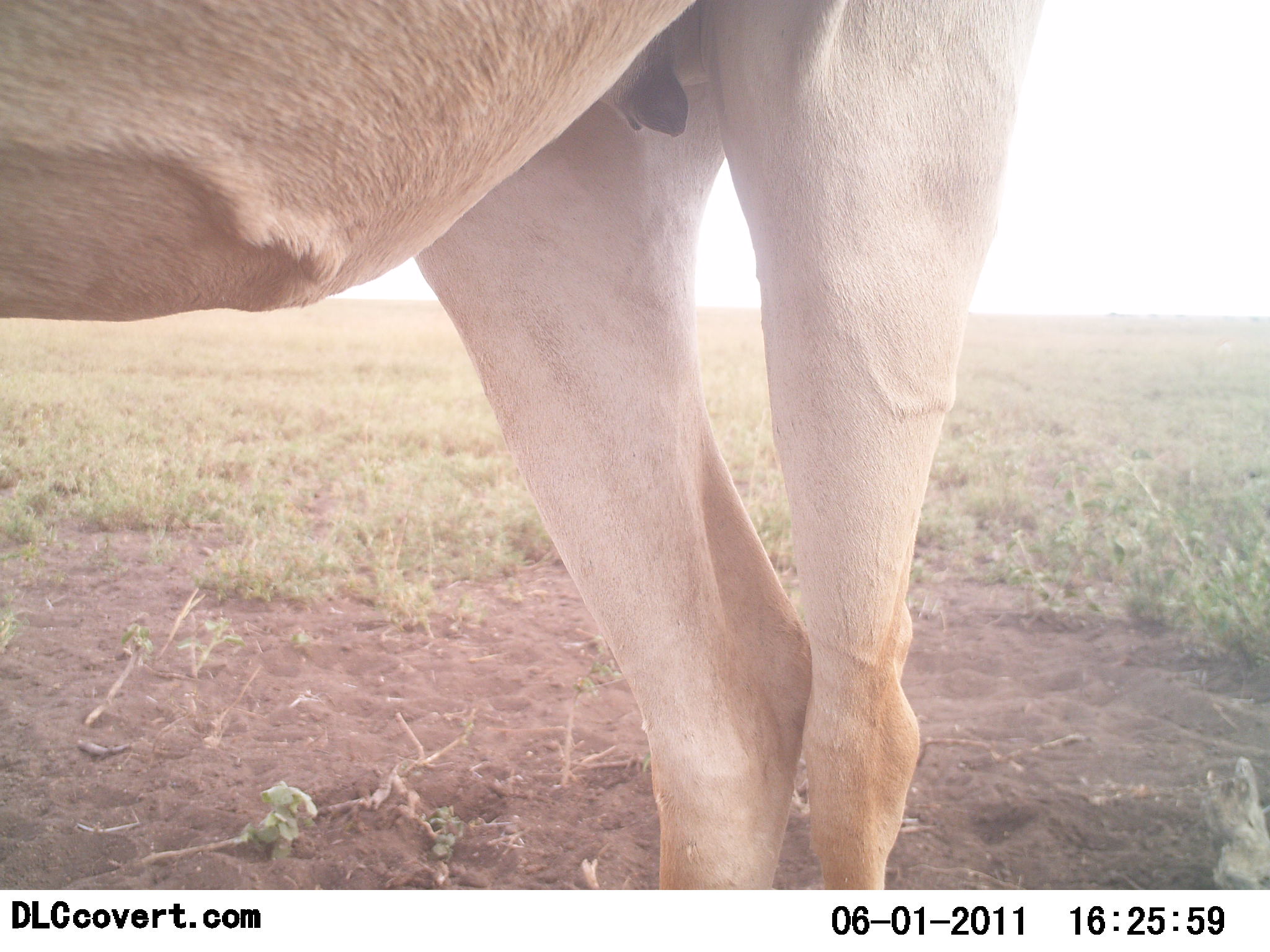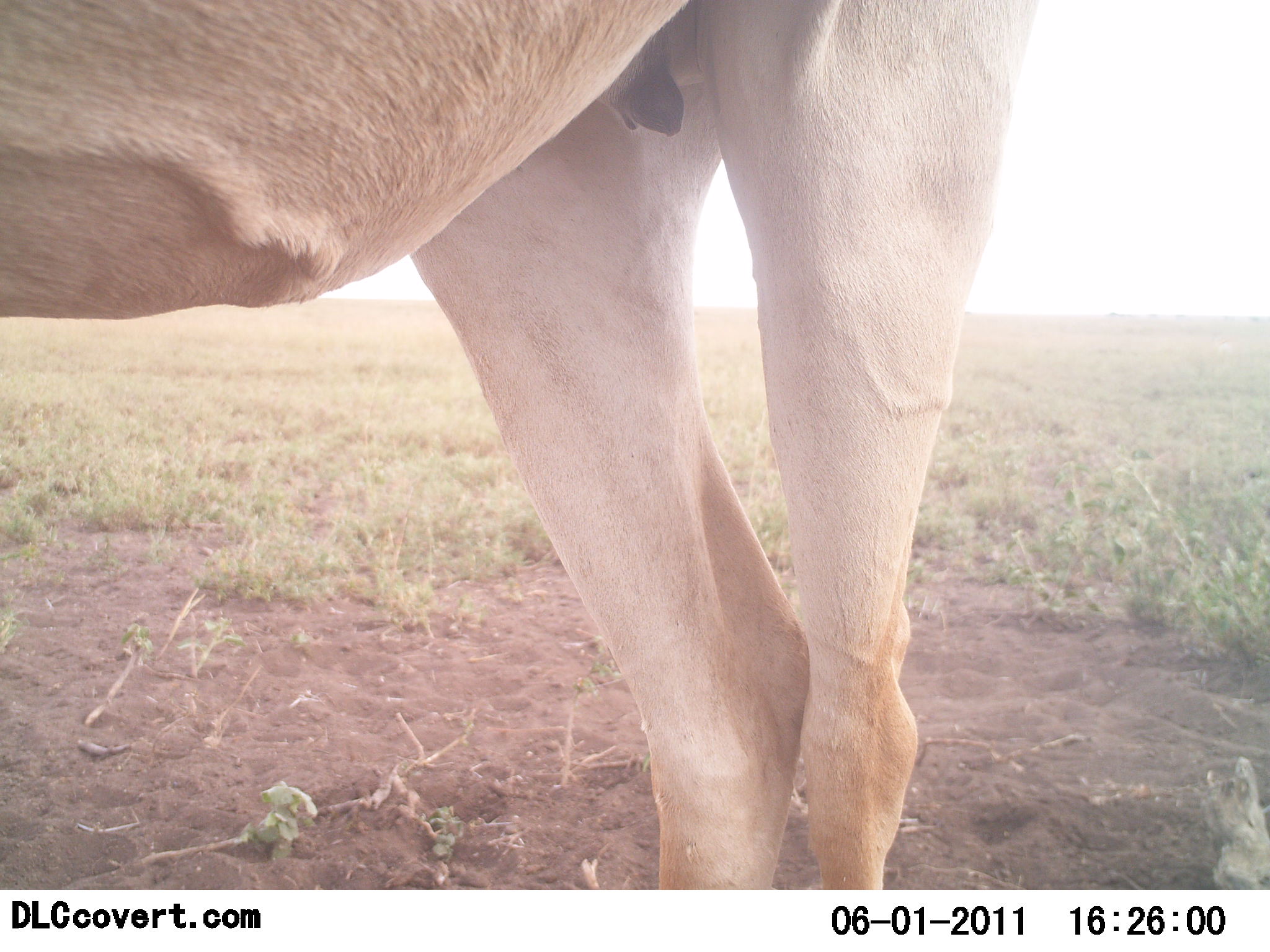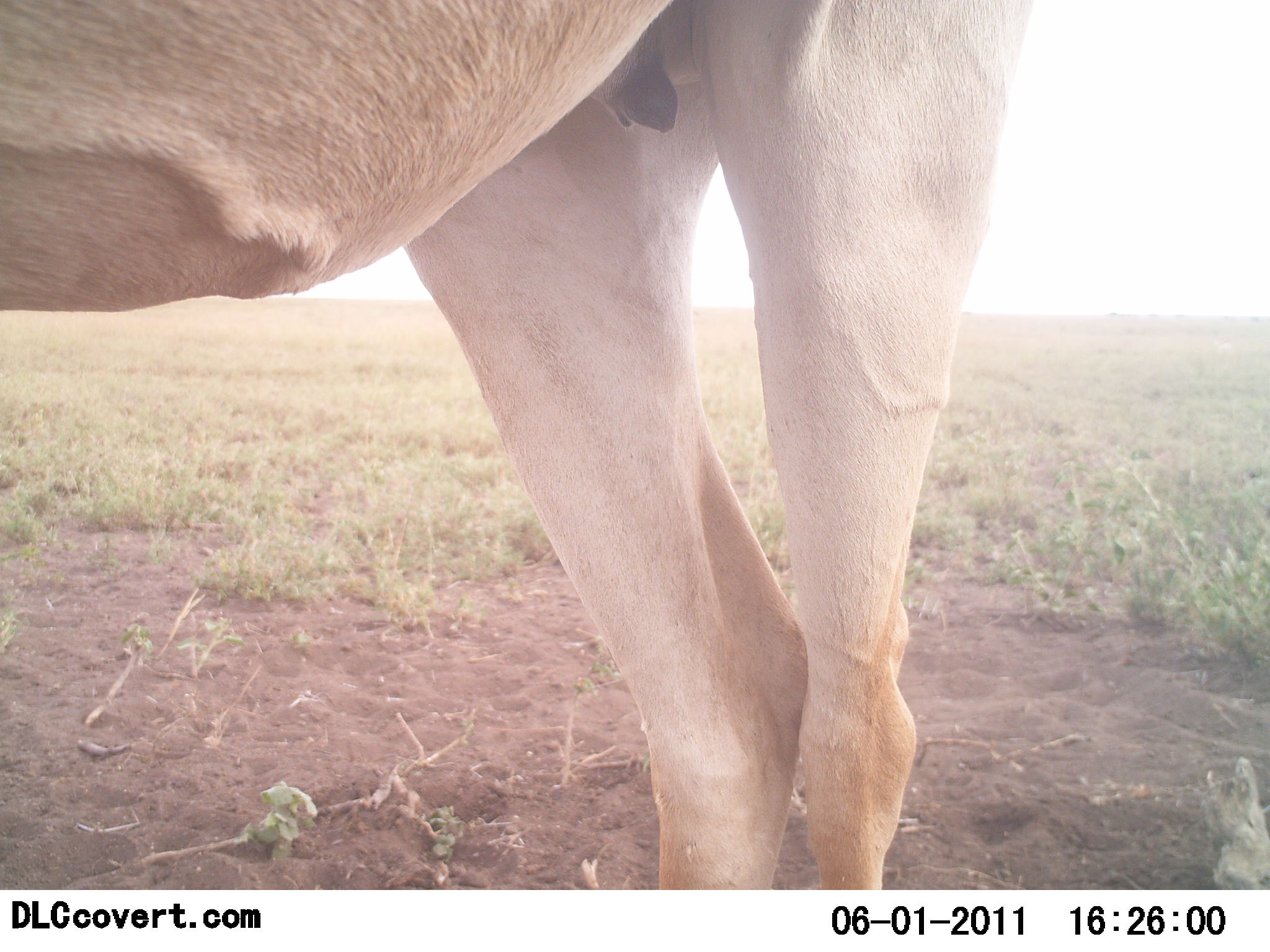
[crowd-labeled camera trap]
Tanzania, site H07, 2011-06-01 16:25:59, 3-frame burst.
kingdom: Animalia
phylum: Chordata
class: Mammalia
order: Artiodactyla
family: Bovidae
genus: Alcelaphus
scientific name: Alcelaphus buselaphus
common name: hartebeest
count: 1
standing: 100%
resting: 0%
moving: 0%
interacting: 0%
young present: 0%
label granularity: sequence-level